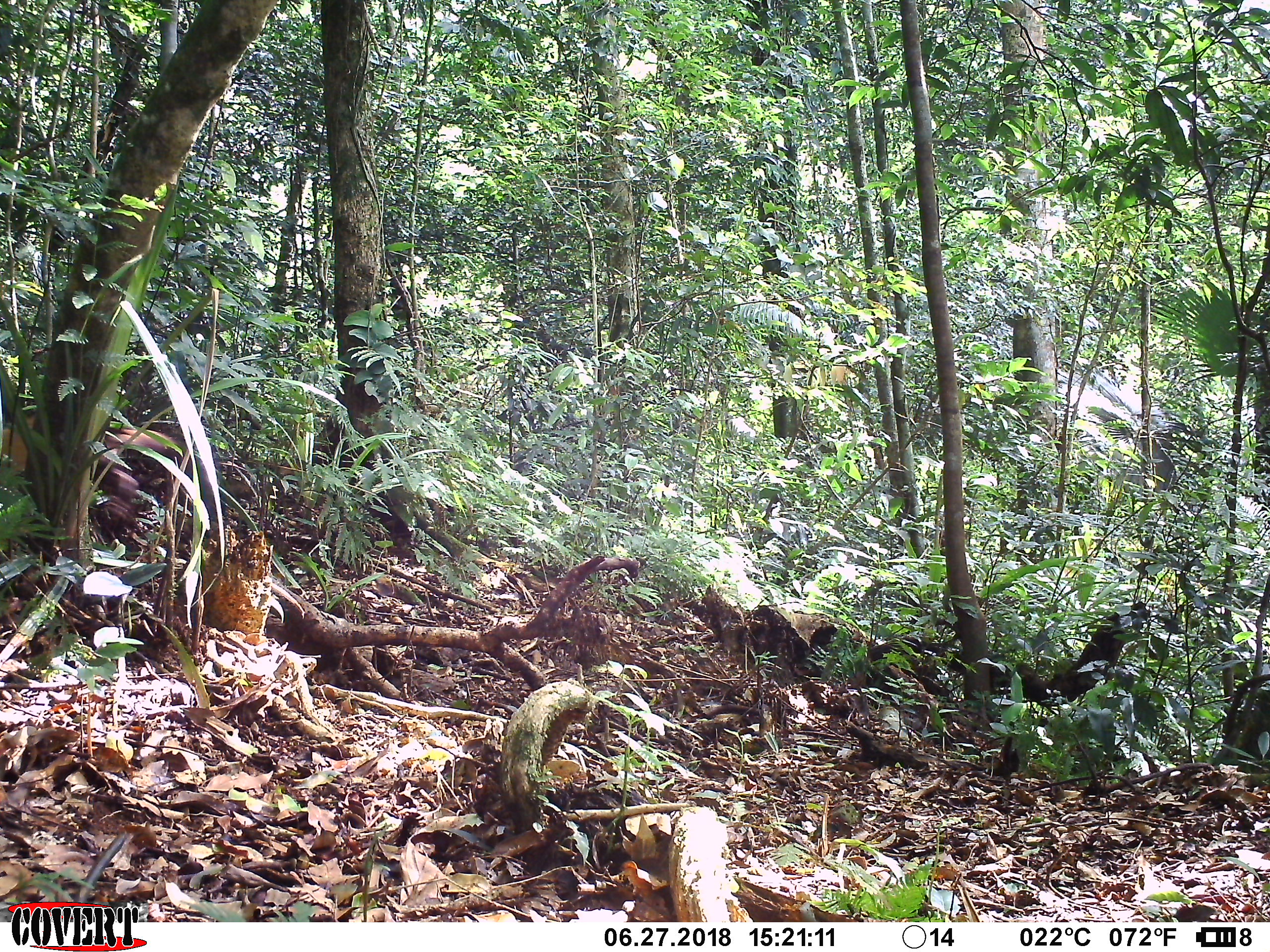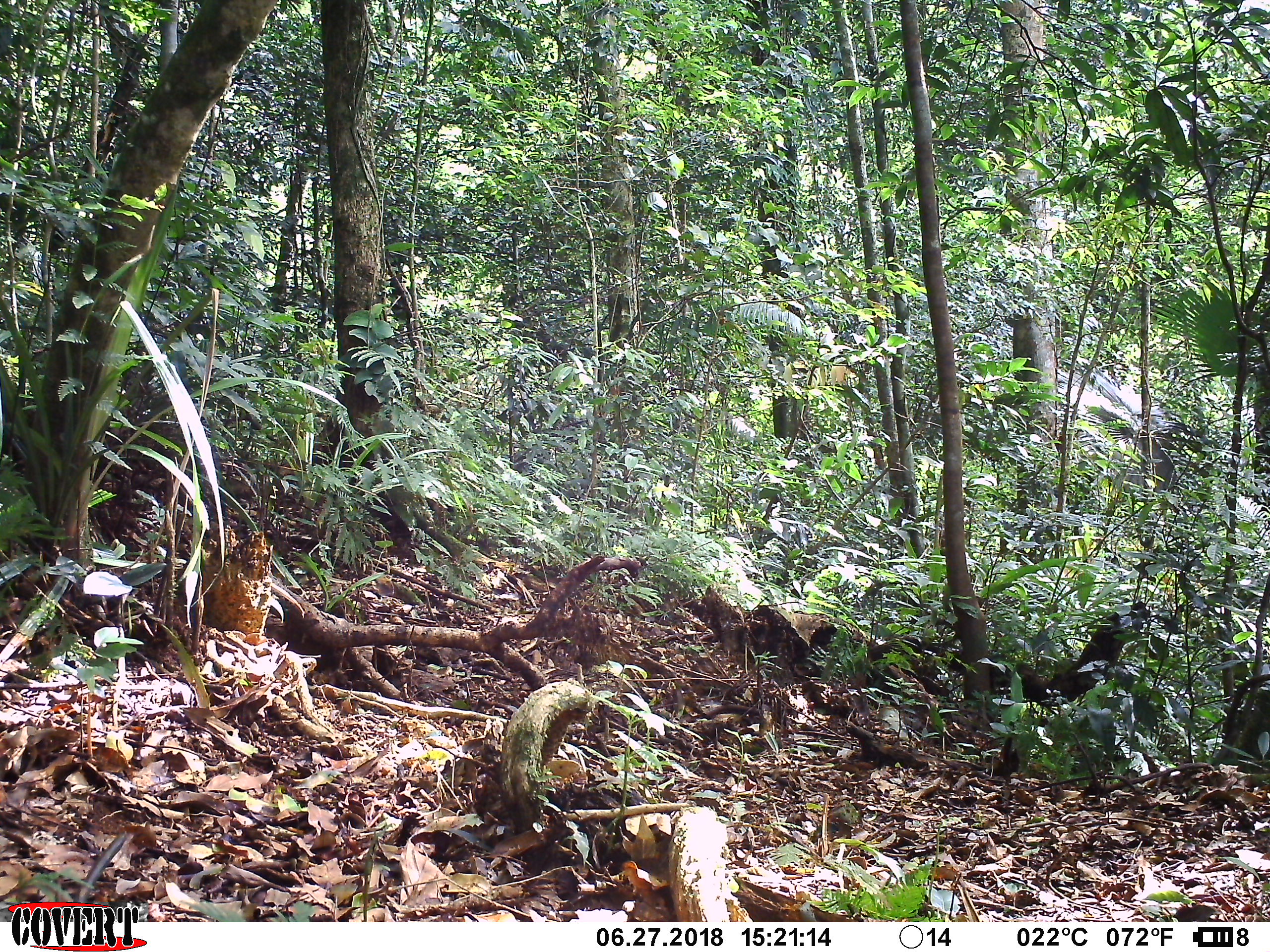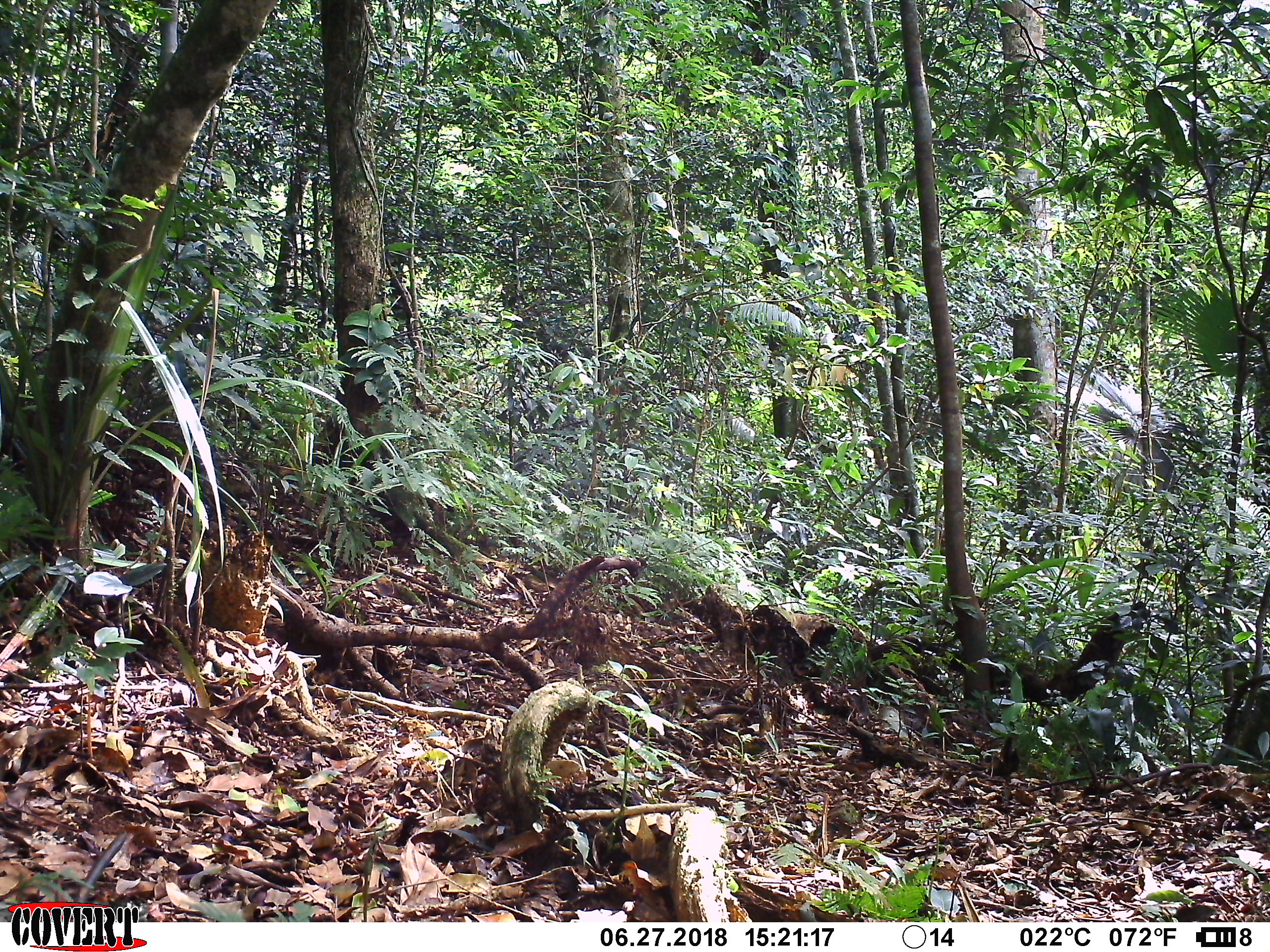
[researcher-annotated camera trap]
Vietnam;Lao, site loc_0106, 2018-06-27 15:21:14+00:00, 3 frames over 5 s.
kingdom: Animalia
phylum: Chordata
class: Mammalia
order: Carnivora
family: Mustelidae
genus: Martes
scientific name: Martes flavigula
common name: yellow-throated marten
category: yellow throated marten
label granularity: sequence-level